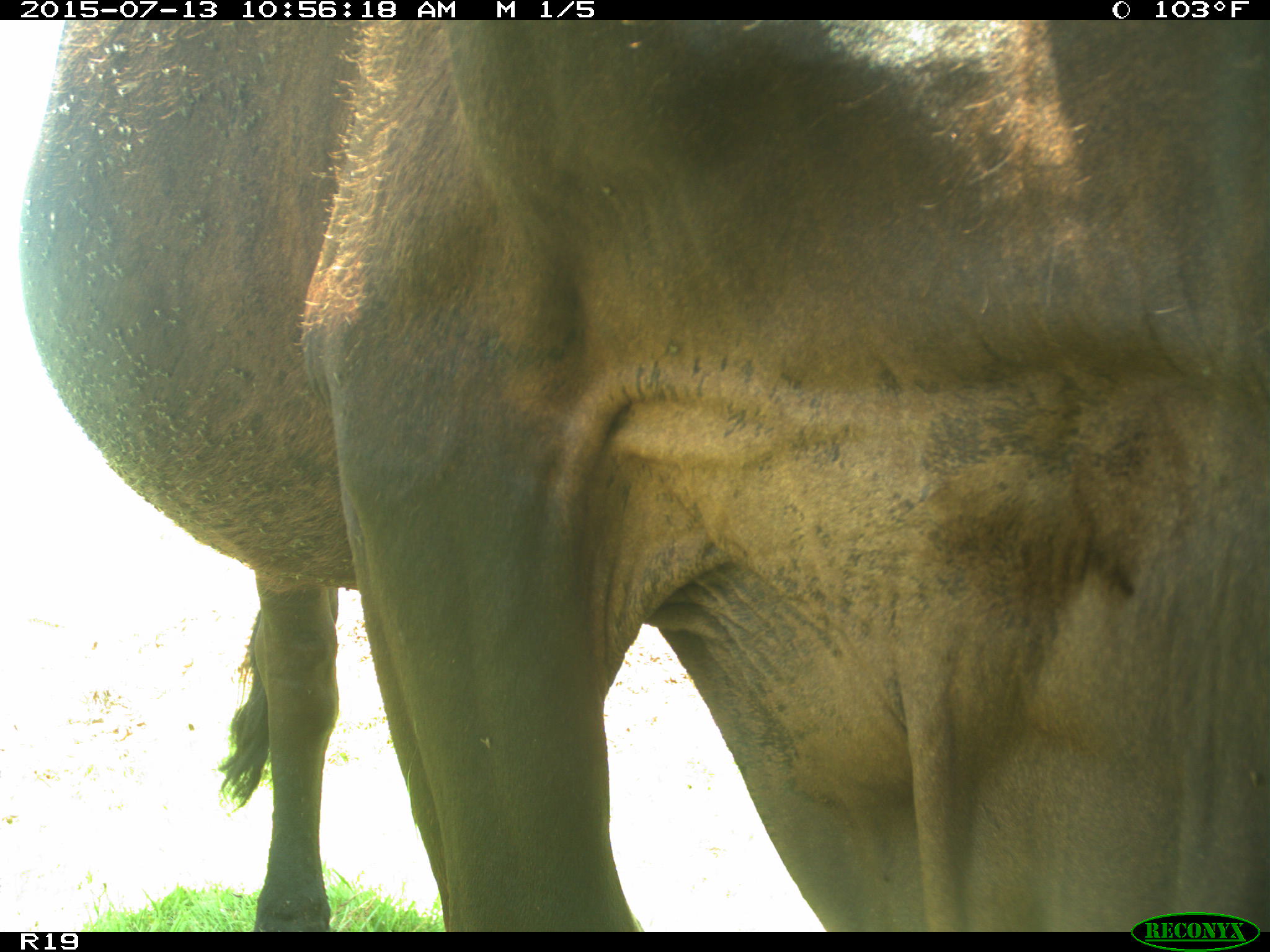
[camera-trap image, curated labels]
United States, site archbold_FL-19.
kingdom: Animalia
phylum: Chordata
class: Mammalia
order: Artiodactyla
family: Bovidae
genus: Bos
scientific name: Bos taurus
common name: domestic cow